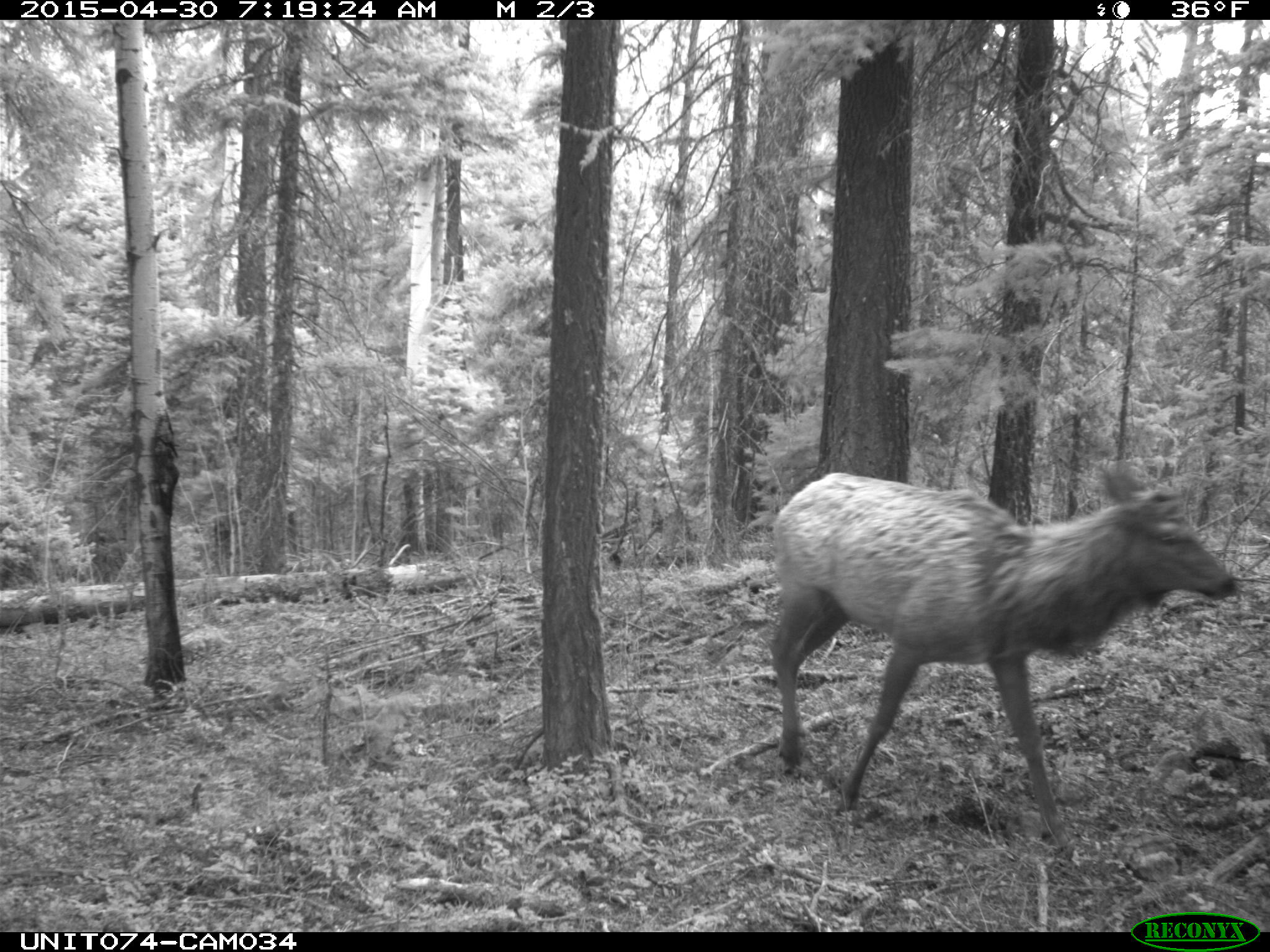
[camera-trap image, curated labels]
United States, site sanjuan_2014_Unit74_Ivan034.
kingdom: Animalia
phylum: Chordata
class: Mammalia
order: Artiodactyla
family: Cervidae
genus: Cervus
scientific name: Cervus elaphus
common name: red deer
Cervus elaphus (red deer).